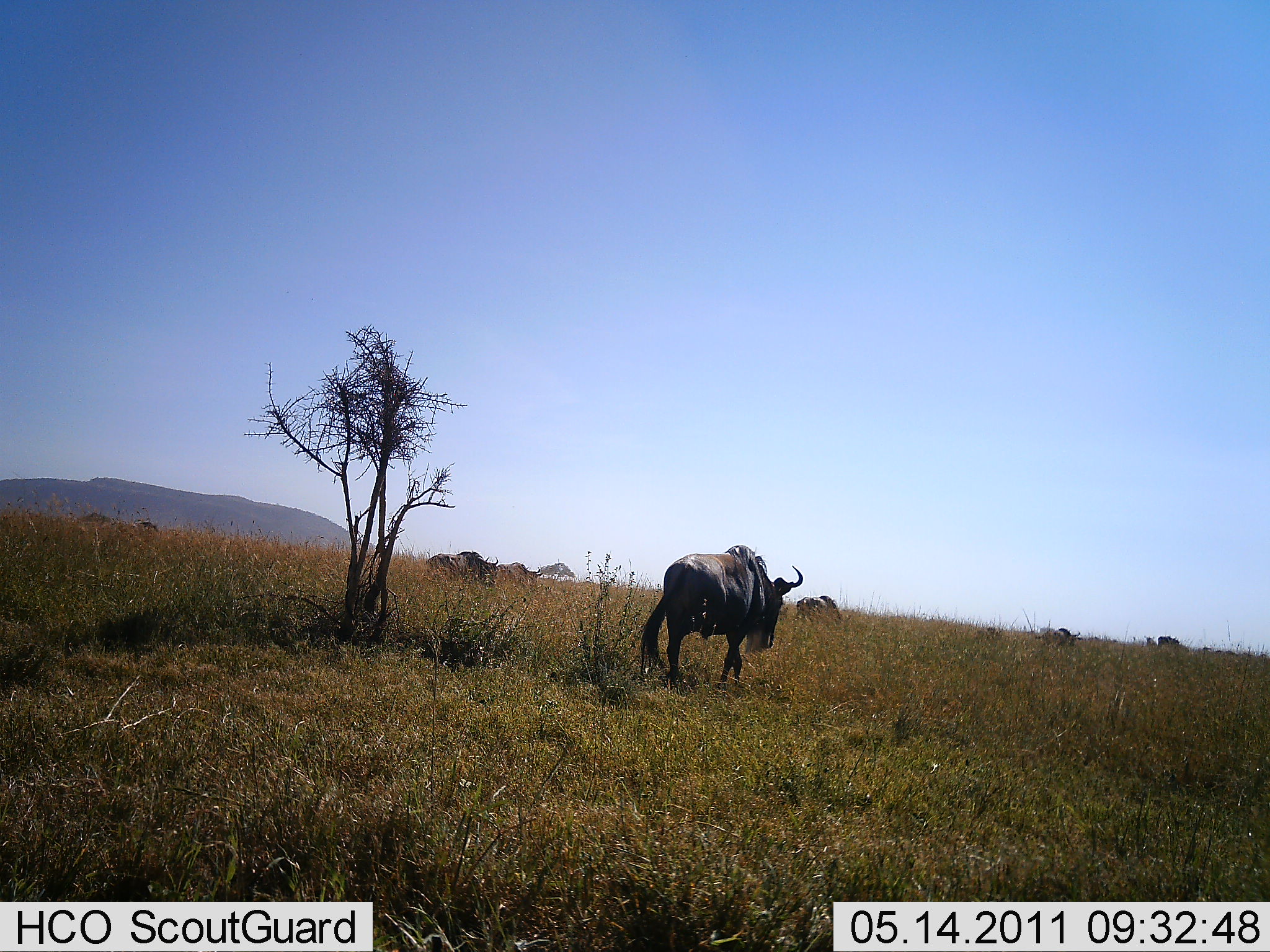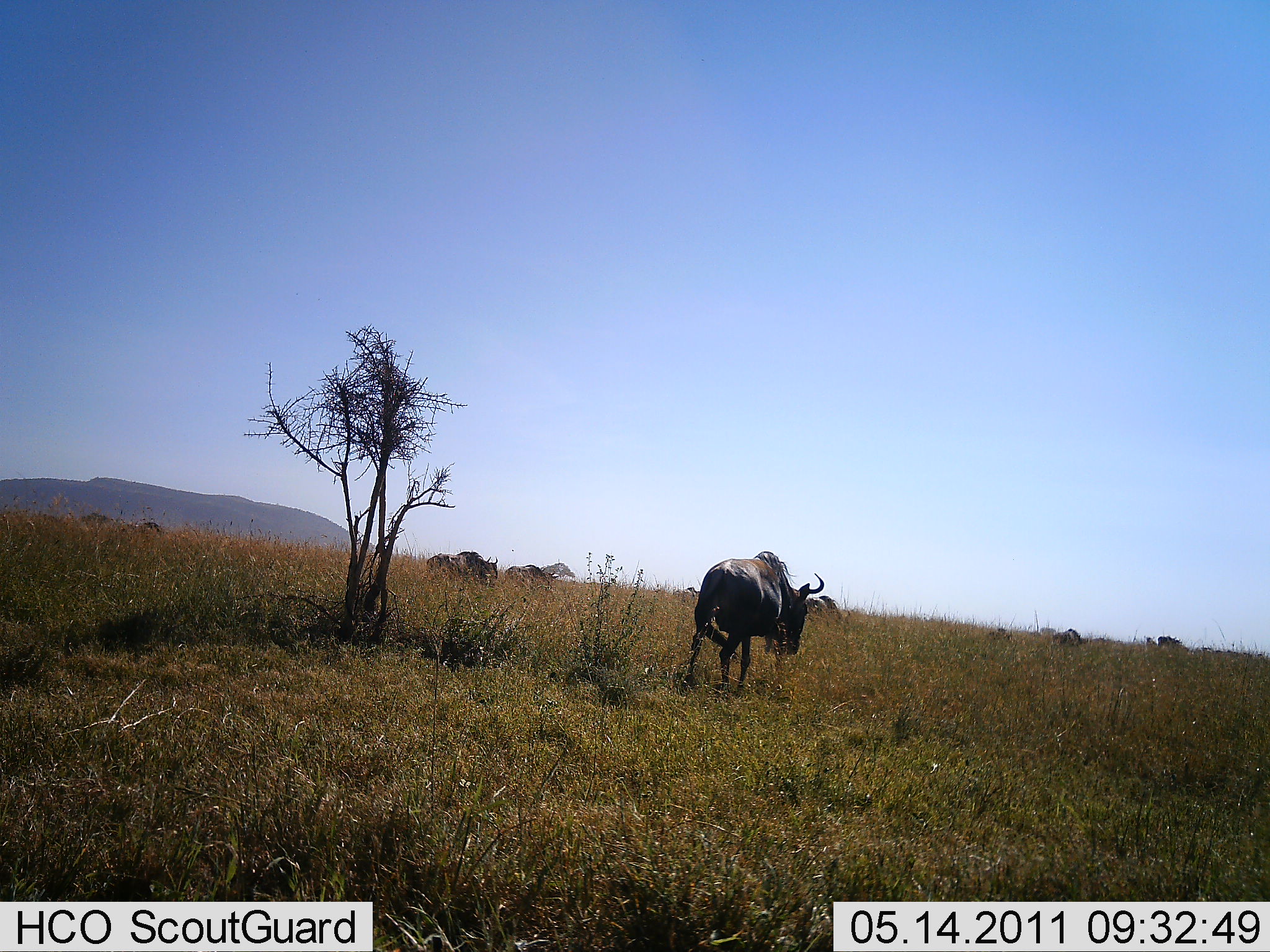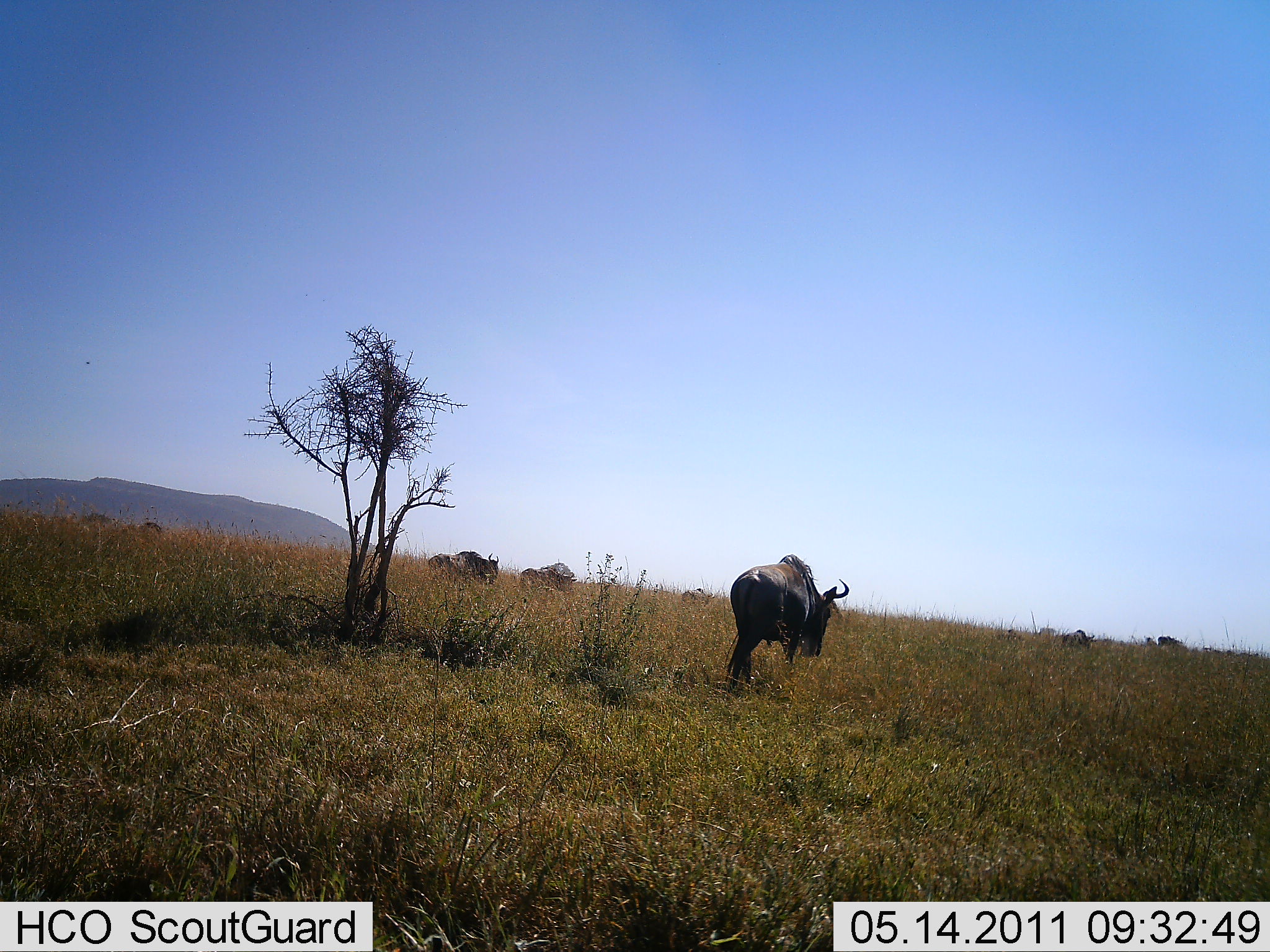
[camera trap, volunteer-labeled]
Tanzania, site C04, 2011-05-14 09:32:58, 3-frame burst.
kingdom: Animalia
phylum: Chordata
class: Mammalia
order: Artiodactyla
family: Bovidae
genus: Connochaetes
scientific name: Connochaetes taurinus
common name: blue wildebeest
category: wildebeest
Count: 8.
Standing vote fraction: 50%.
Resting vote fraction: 7%.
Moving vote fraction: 93%.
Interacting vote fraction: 0%.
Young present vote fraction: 0%.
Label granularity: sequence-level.